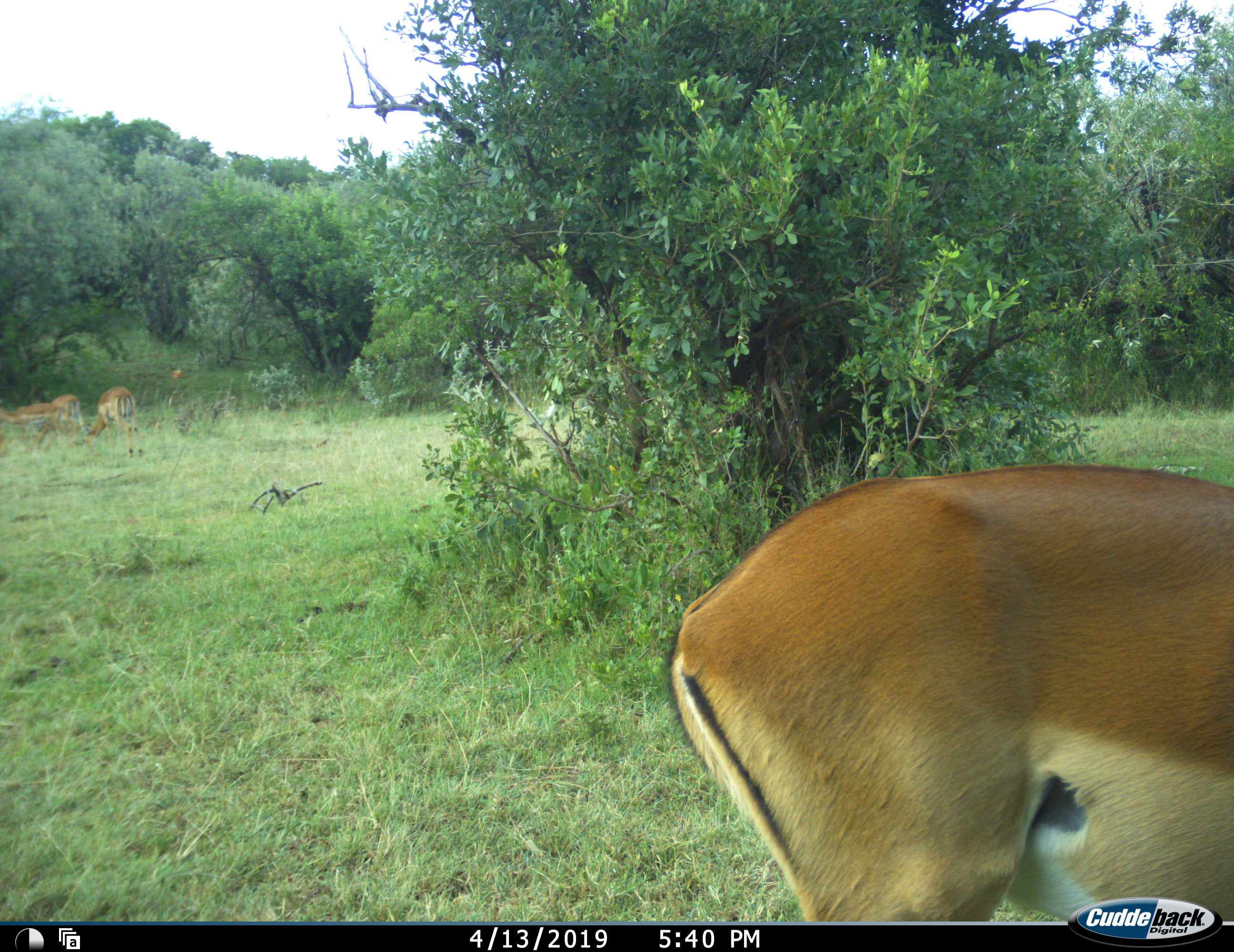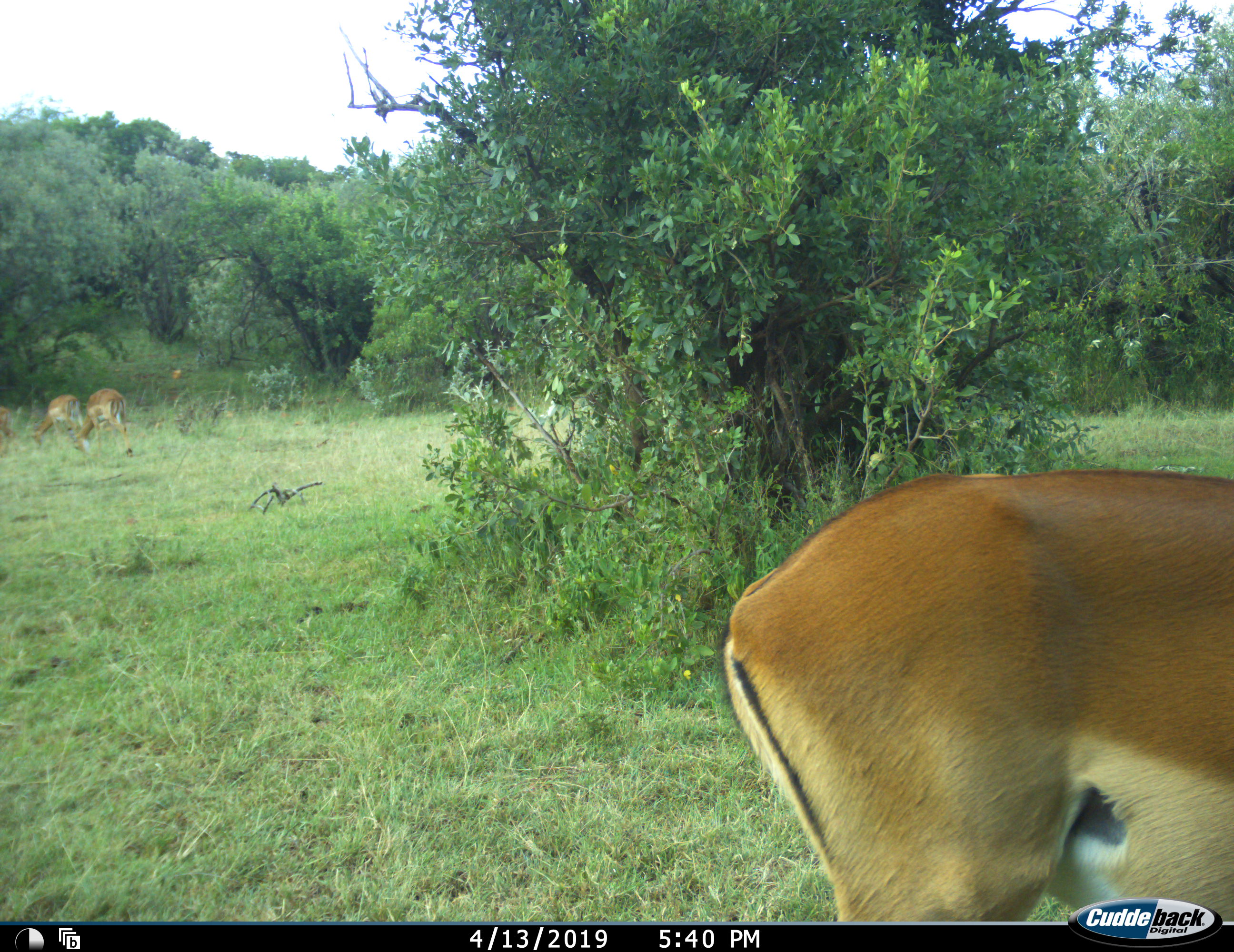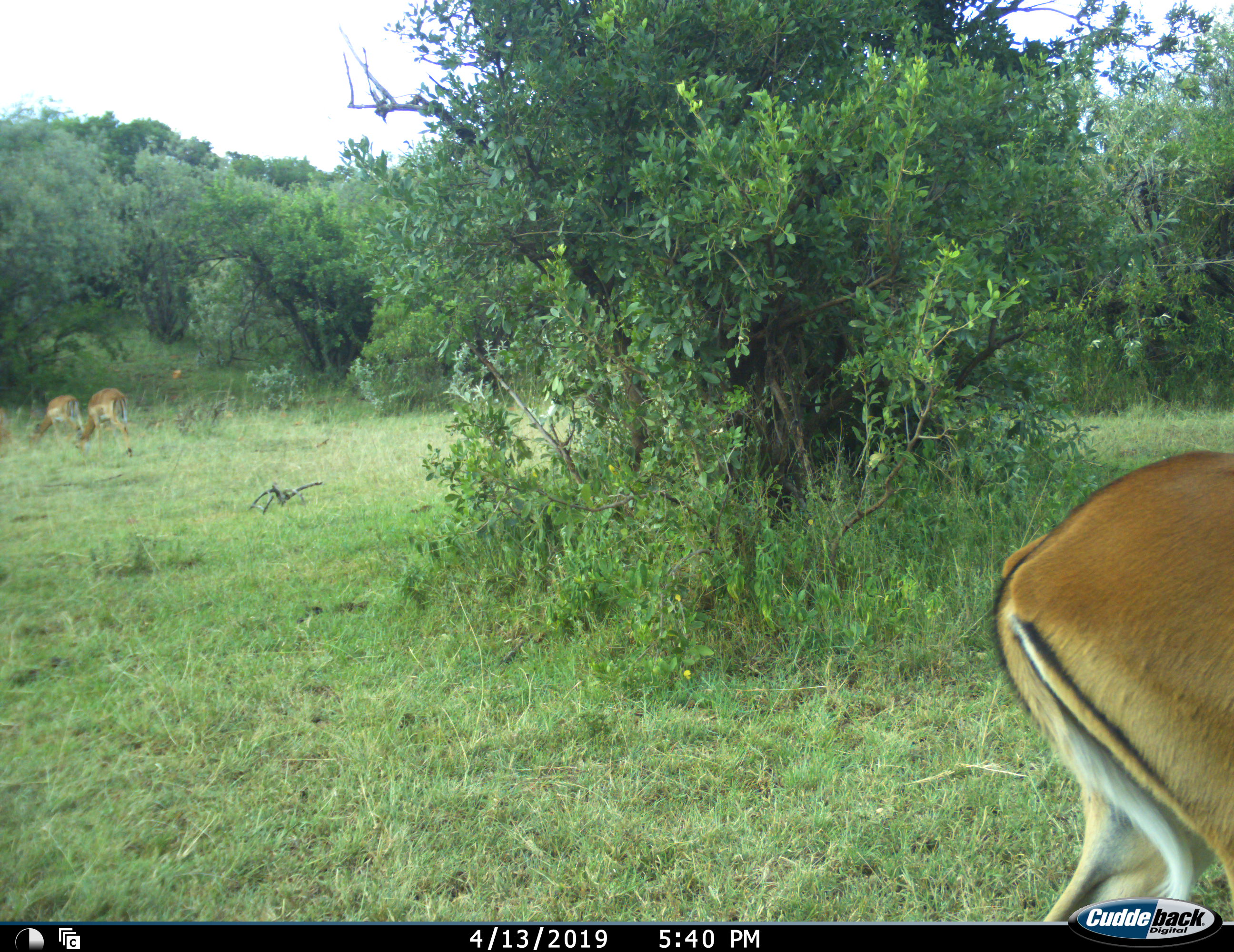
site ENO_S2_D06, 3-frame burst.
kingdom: Animalia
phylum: Chordata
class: Mammalia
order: Artiodactyla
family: Bovidae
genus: Aepyceros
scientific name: Aepyceros melampus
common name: impala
Impala (Aepyceros melampus), count 4. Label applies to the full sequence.